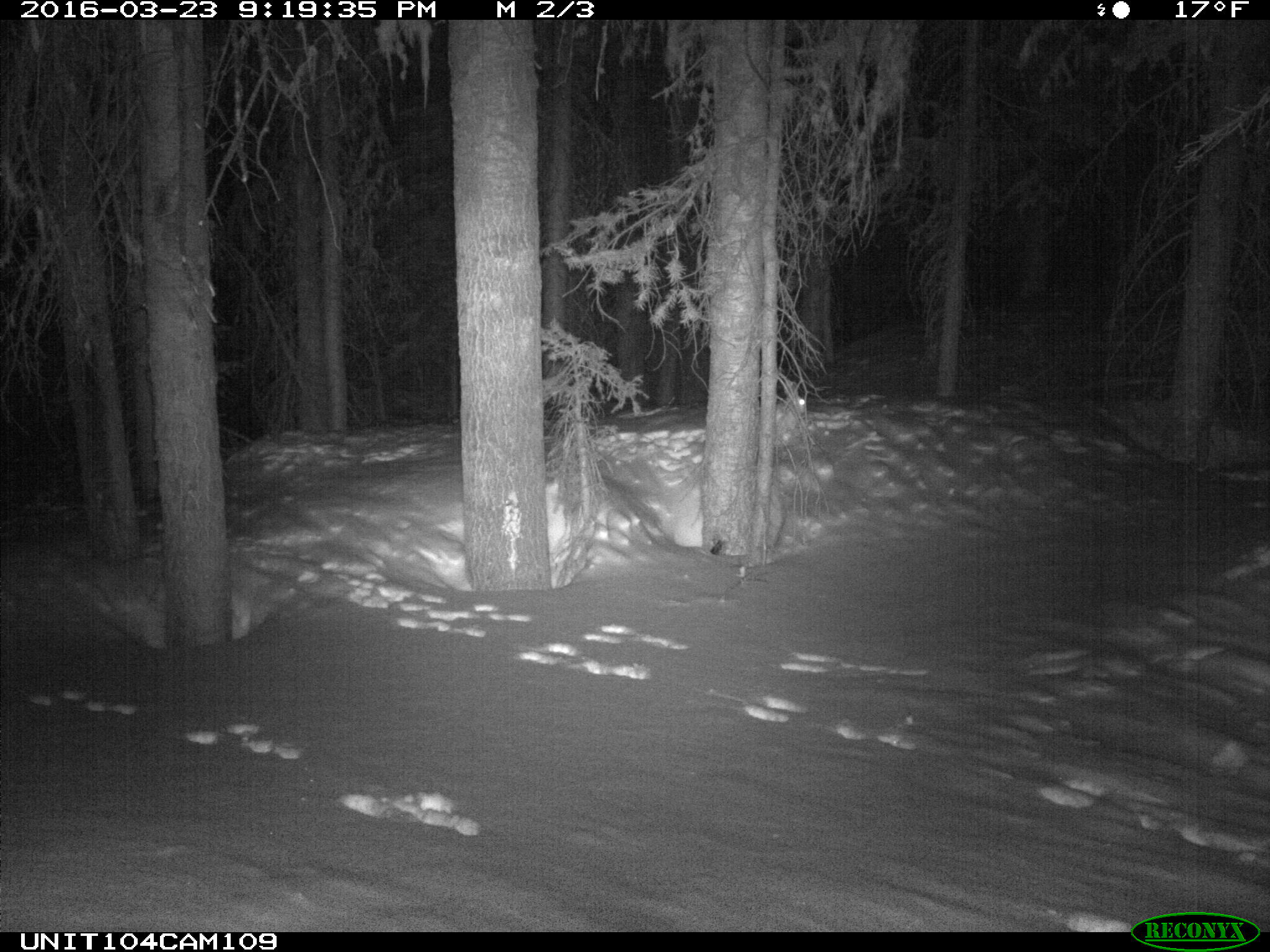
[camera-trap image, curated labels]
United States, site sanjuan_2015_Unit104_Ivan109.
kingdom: Animalia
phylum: Chordata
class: Mammalia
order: Lagomorpha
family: Leporidae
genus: Lepus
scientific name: Lepus americanus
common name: snowshoe hare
Lepus americanus (snowshoe hare).